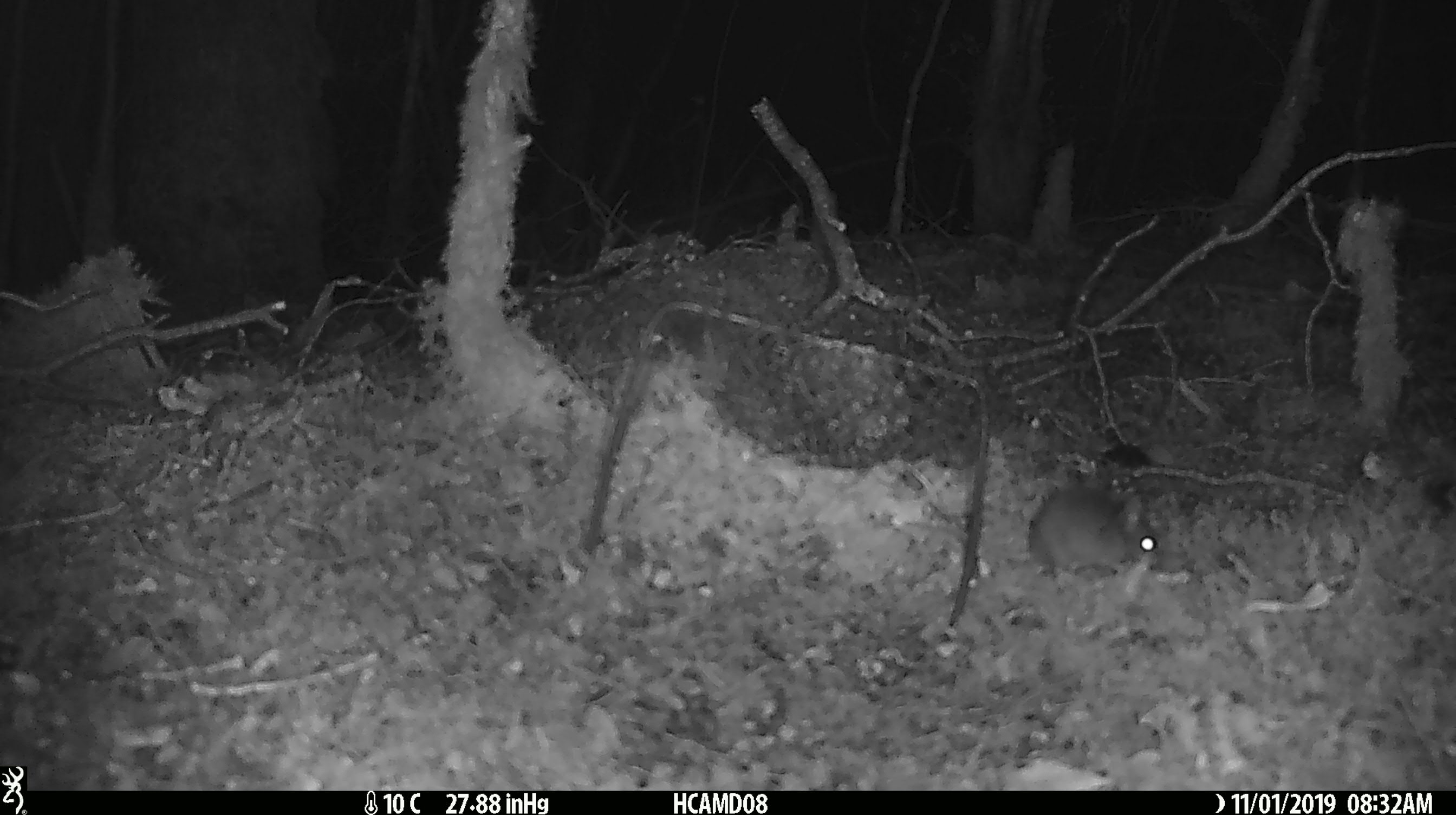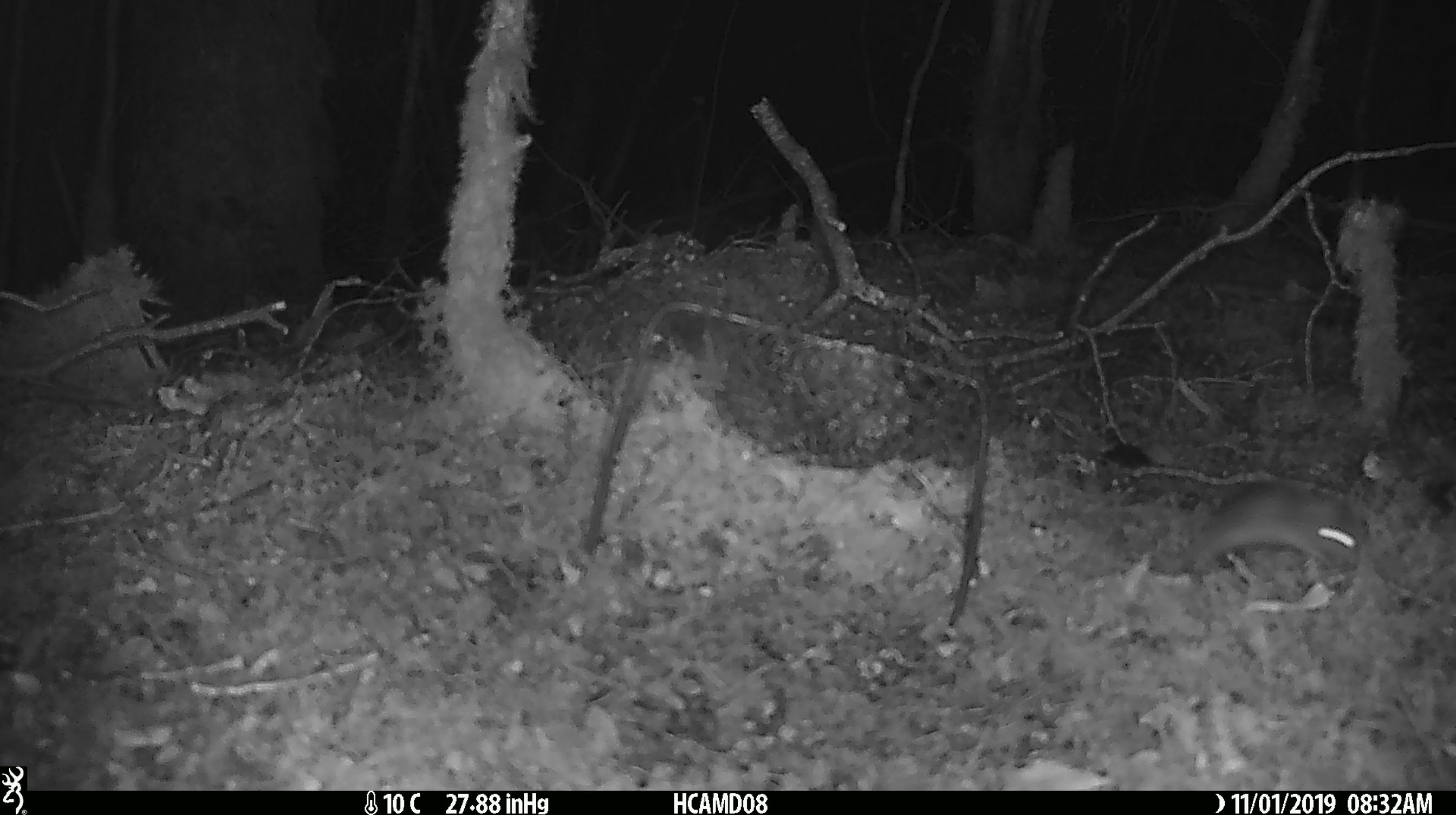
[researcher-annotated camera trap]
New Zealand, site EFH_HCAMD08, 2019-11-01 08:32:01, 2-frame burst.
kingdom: Animalia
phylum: Chordata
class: Mammalia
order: Rodentia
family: Muridae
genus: Mus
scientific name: Mus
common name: mouse